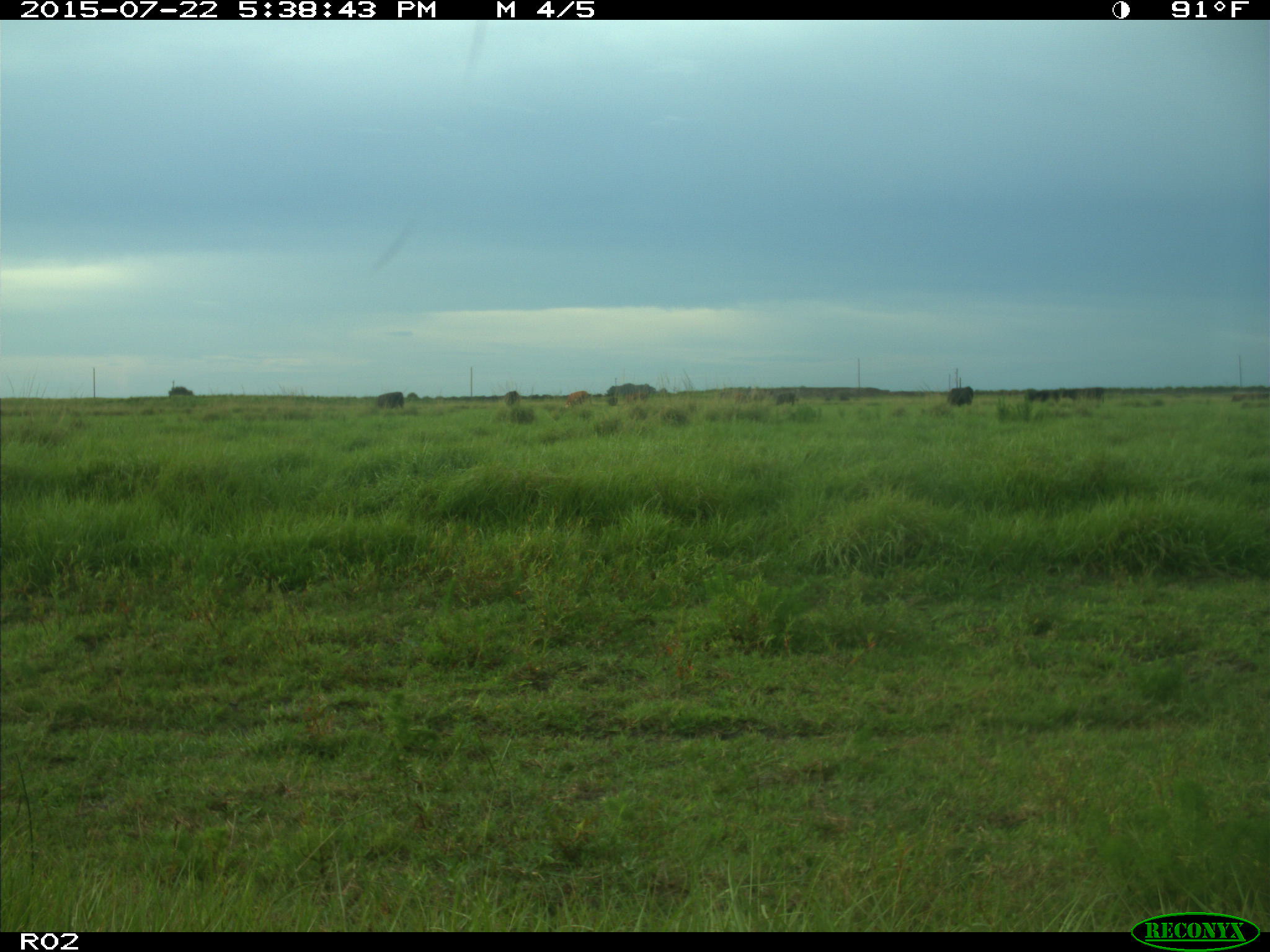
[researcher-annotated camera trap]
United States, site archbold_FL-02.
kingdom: Animalia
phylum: Chordata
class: Mammalia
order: Artiodactyla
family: Bovidae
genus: Bos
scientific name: Bos taurus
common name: domestic cow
Bos taurus (domestic cow).